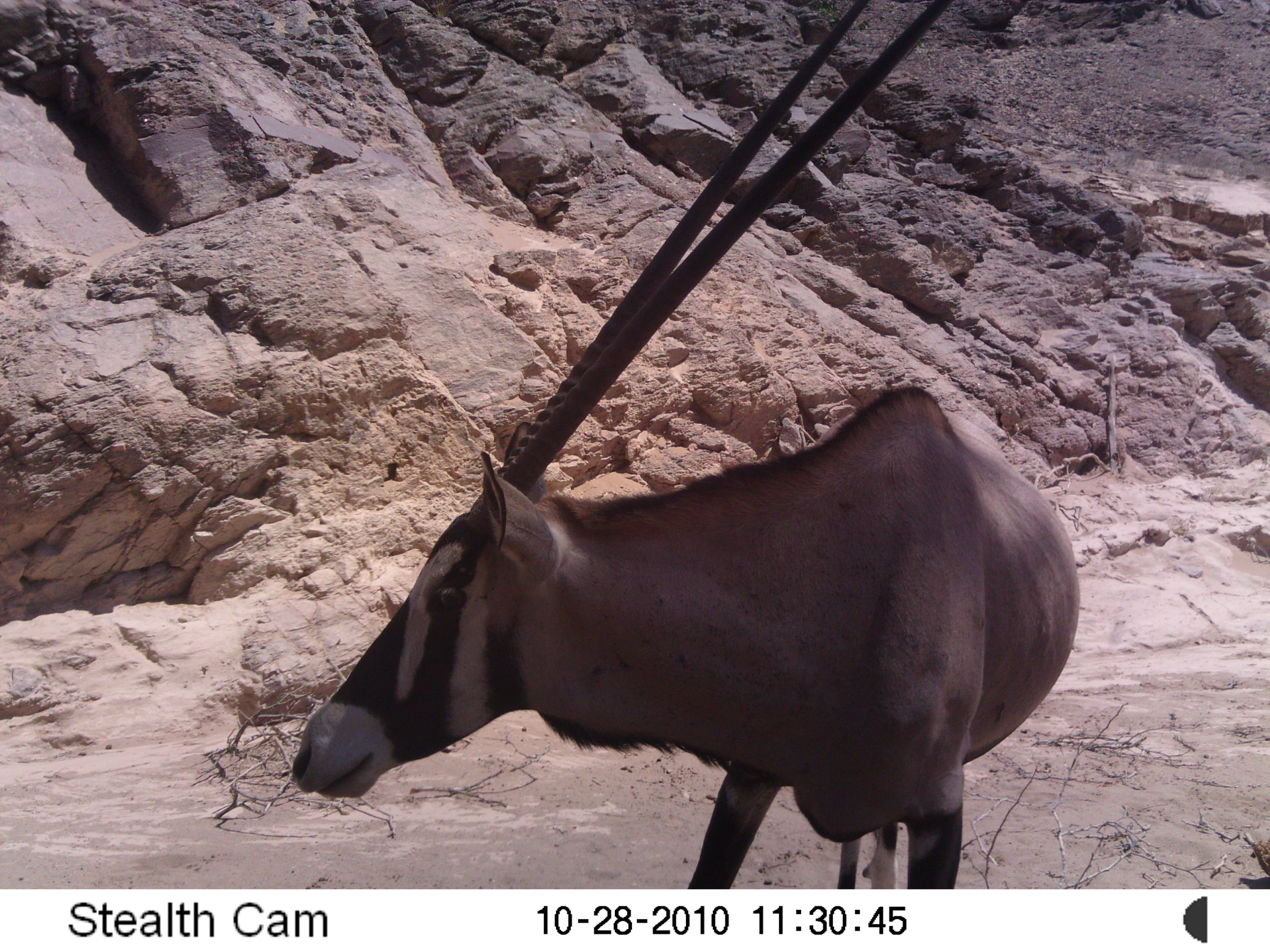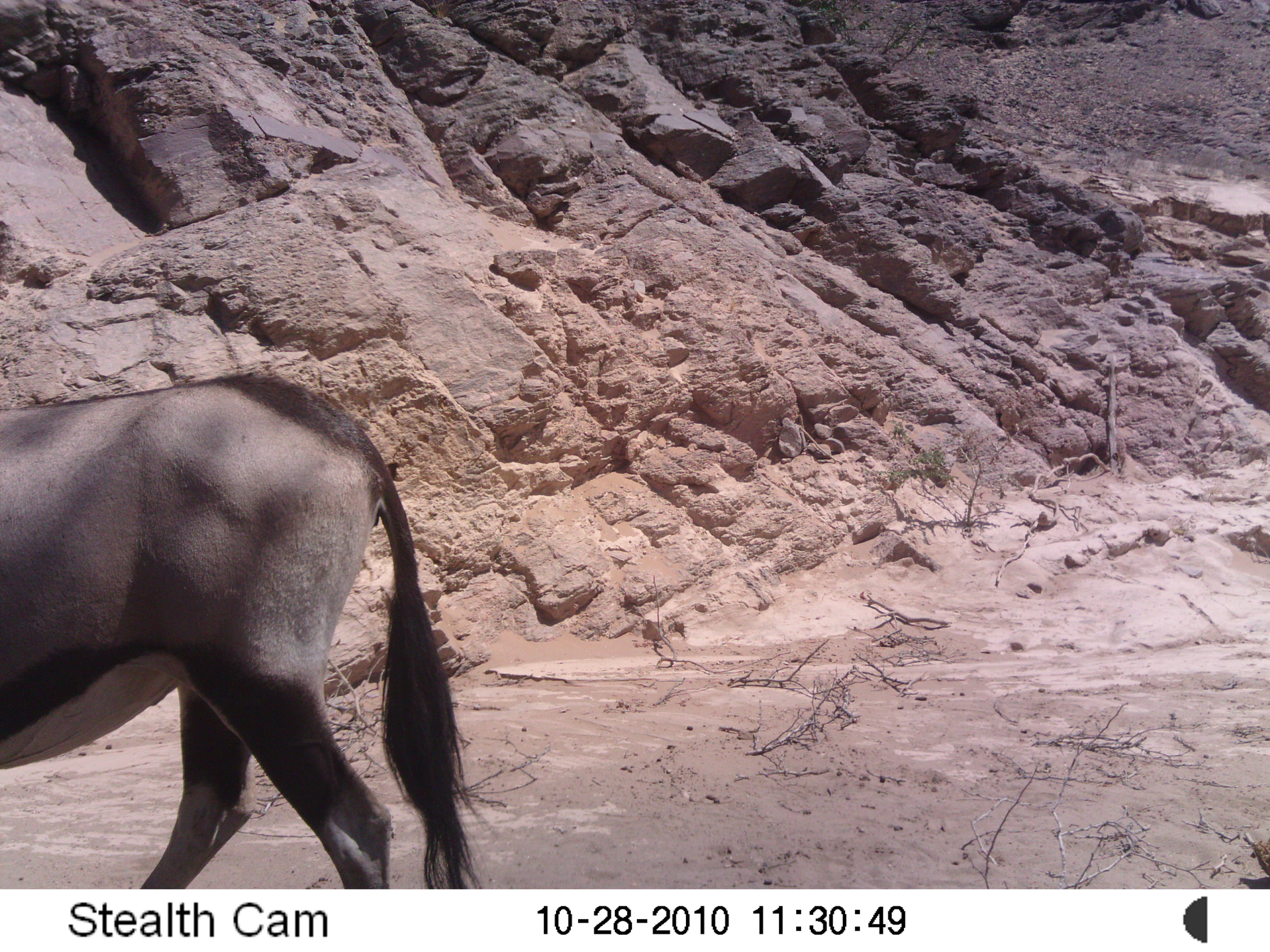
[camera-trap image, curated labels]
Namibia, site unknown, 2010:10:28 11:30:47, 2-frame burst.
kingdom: Animalia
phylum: Chordata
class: Mammalia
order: Artiodactyla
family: Bovidae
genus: Oryx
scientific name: Oryx gazella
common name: gemsbok